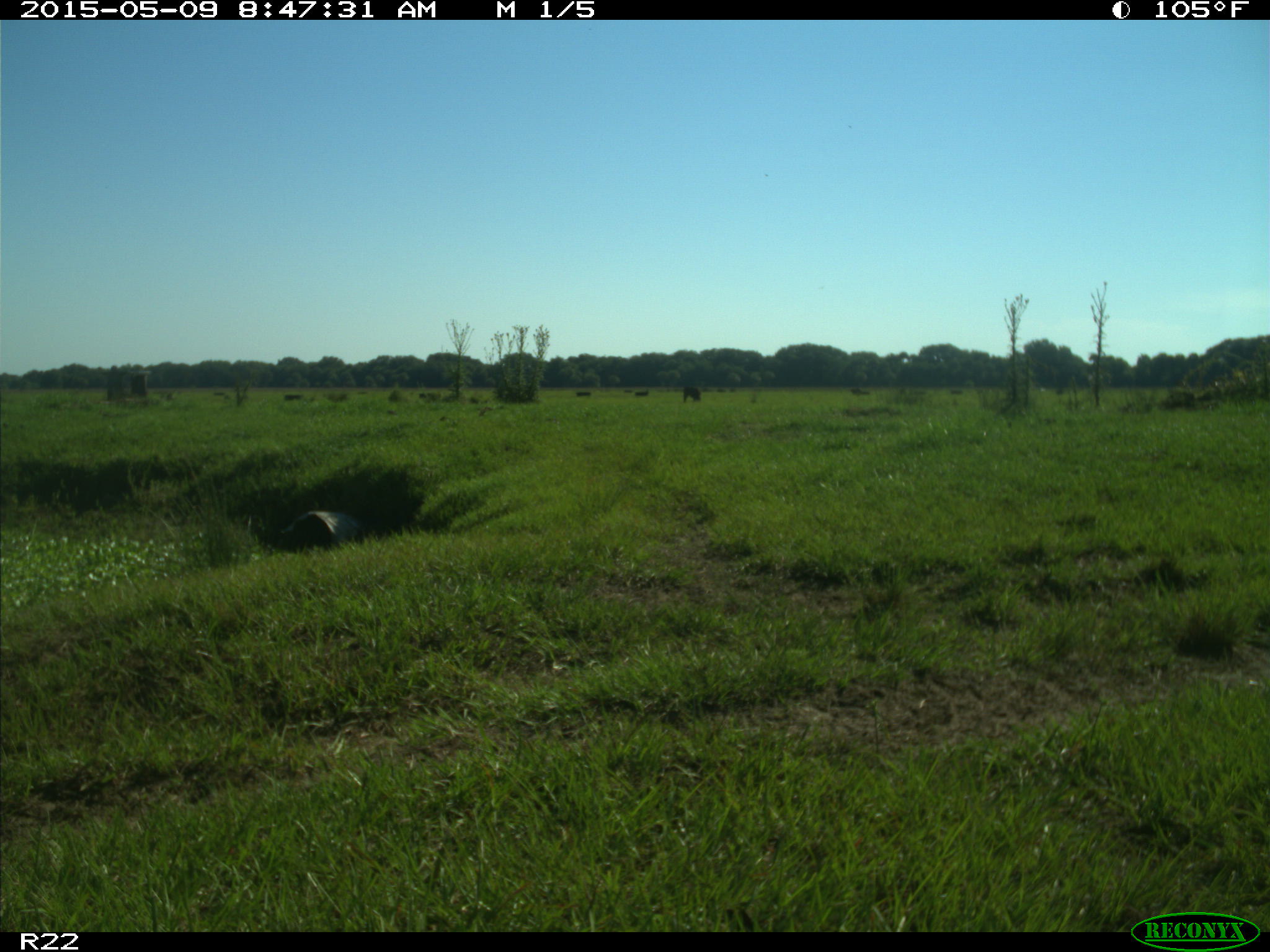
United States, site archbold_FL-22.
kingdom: Animalia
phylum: Chordata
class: Mammalia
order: Artiodactyla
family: Bovidae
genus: Bos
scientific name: Bos taurus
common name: domestic cow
Bos taurus (domestic cow).